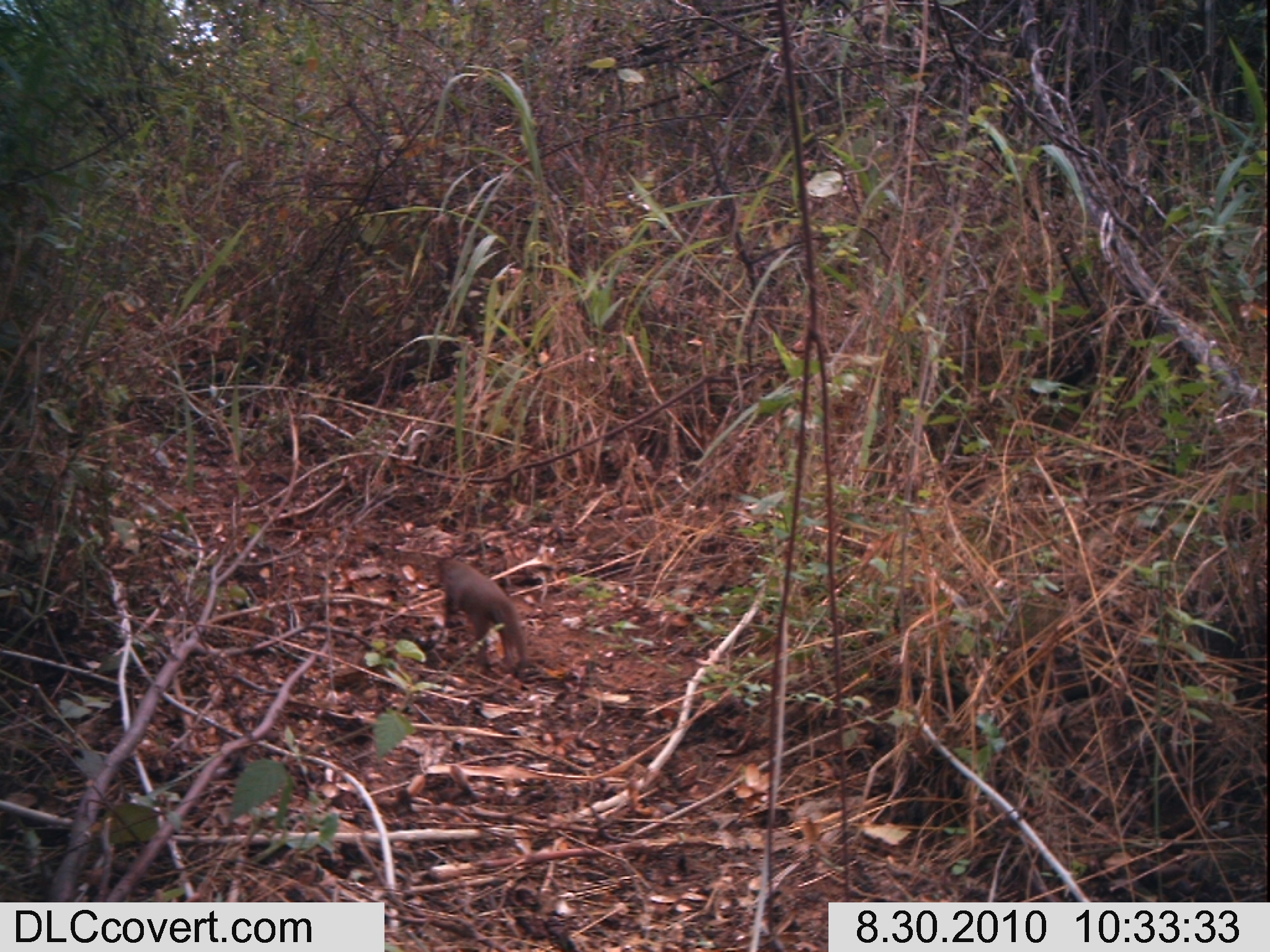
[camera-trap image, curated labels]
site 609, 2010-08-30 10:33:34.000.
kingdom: Animalia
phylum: Chordata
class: Mammalia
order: Carnivora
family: Herpestidae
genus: Helogale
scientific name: Helogale parvula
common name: common dwarf mongoose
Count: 1.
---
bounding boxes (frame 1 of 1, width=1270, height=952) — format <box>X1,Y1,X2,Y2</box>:
helogale parvula: <box>433,555,526,677</box>